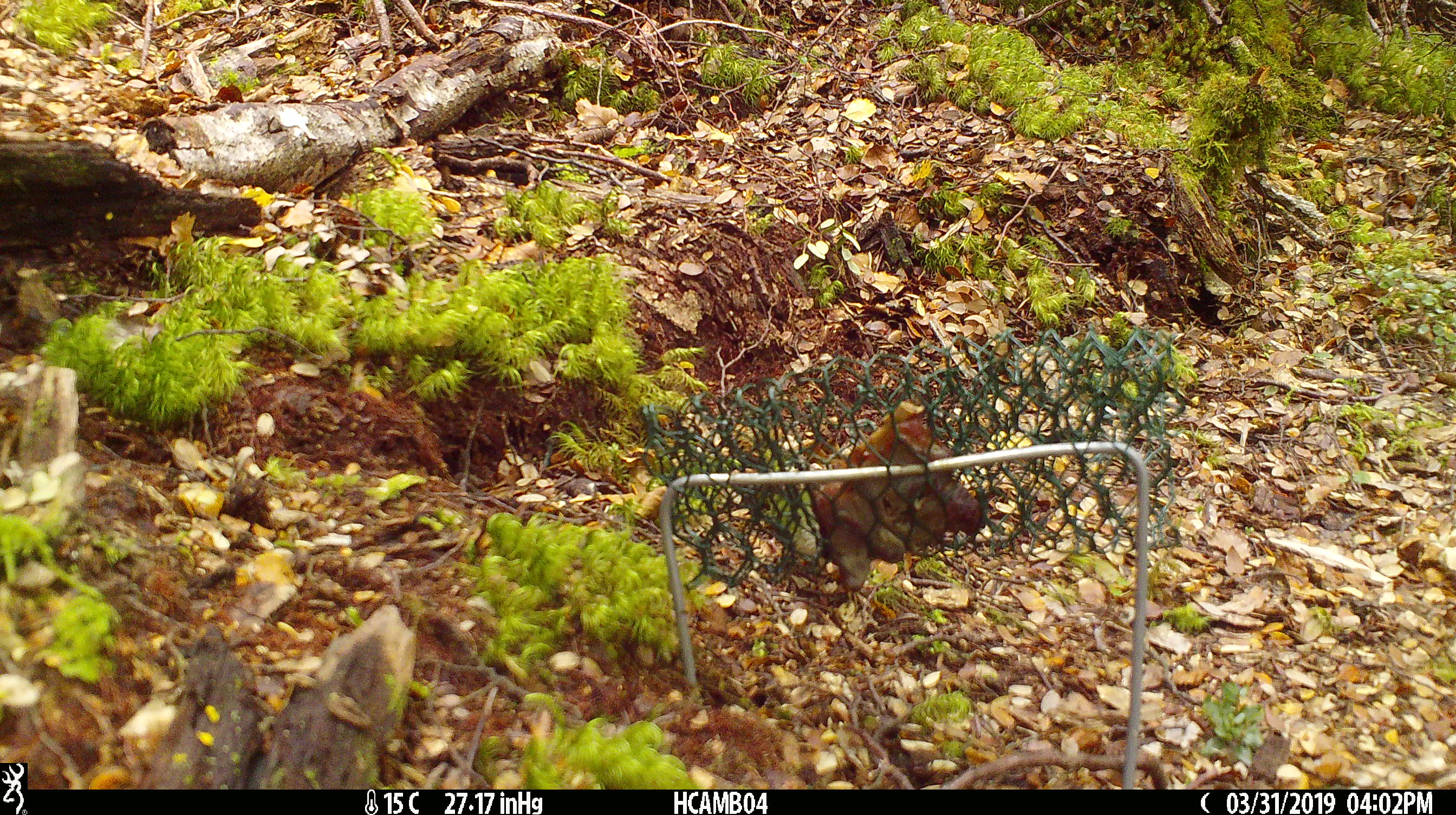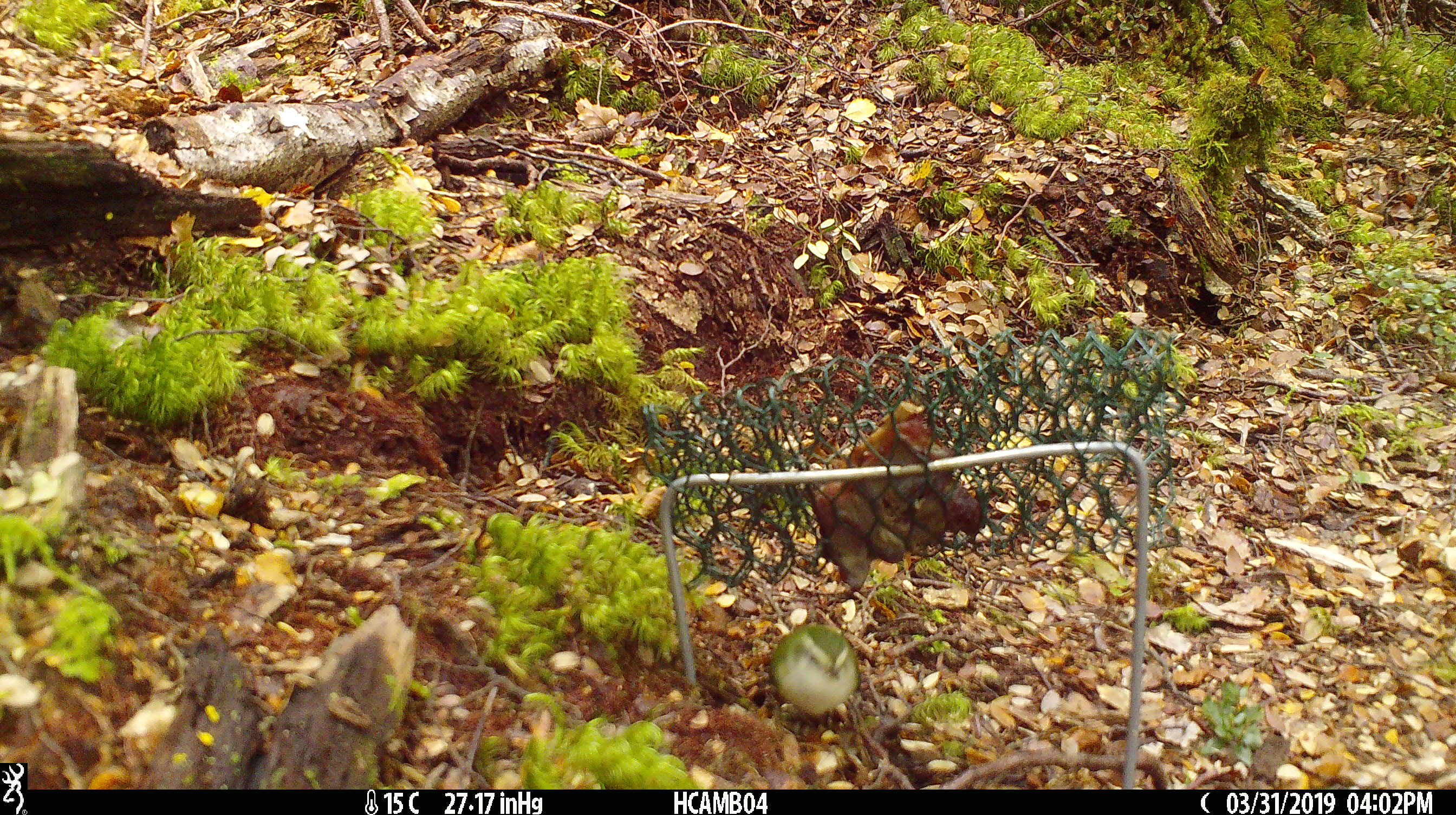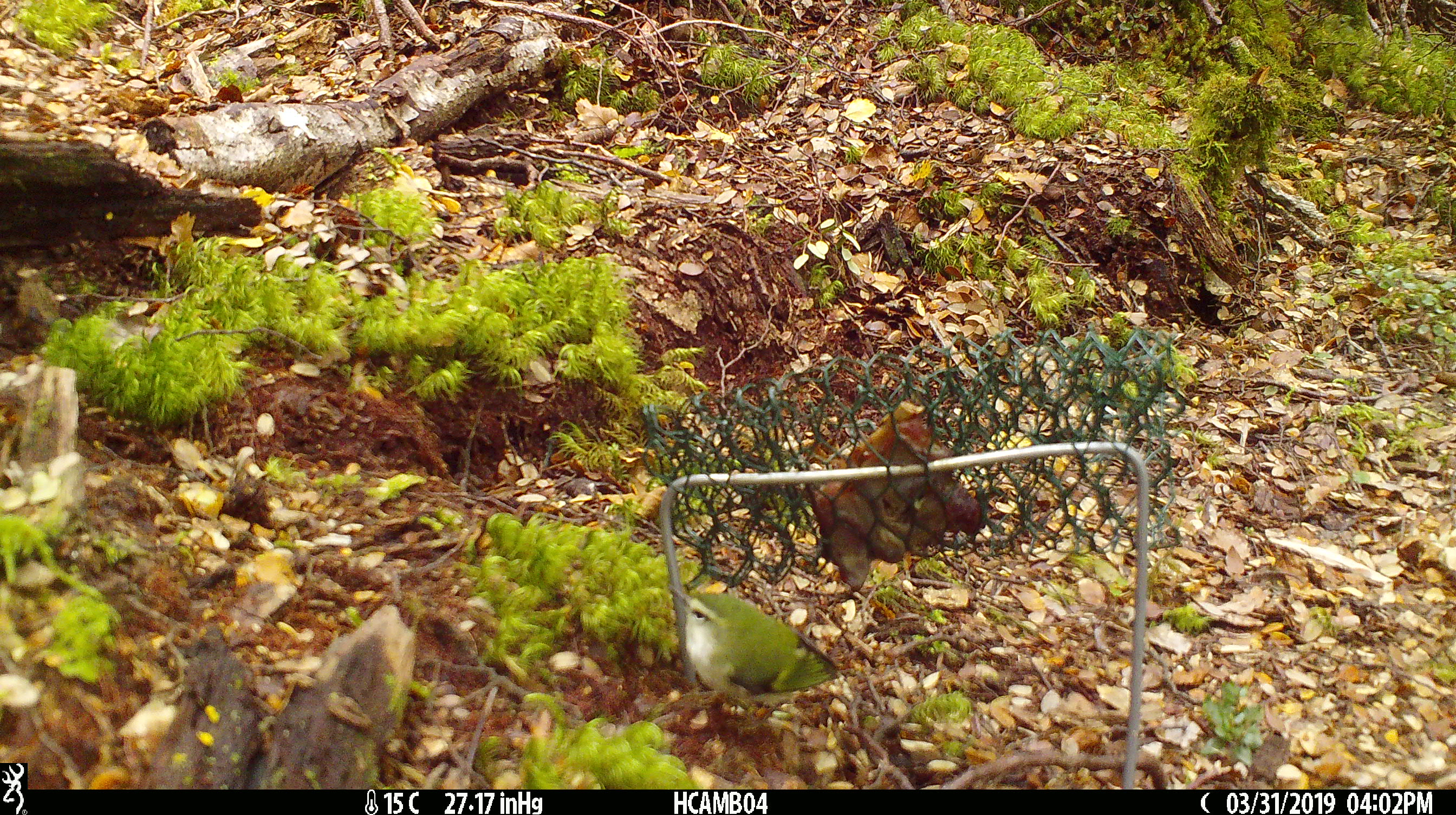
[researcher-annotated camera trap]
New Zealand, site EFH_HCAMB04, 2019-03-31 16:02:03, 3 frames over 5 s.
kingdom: Animalia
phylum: Chordata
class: Aves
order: Passeriformes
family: Acanthisittidae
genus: Acanthisitta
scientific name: Acanthisitta chloris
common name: rifleman